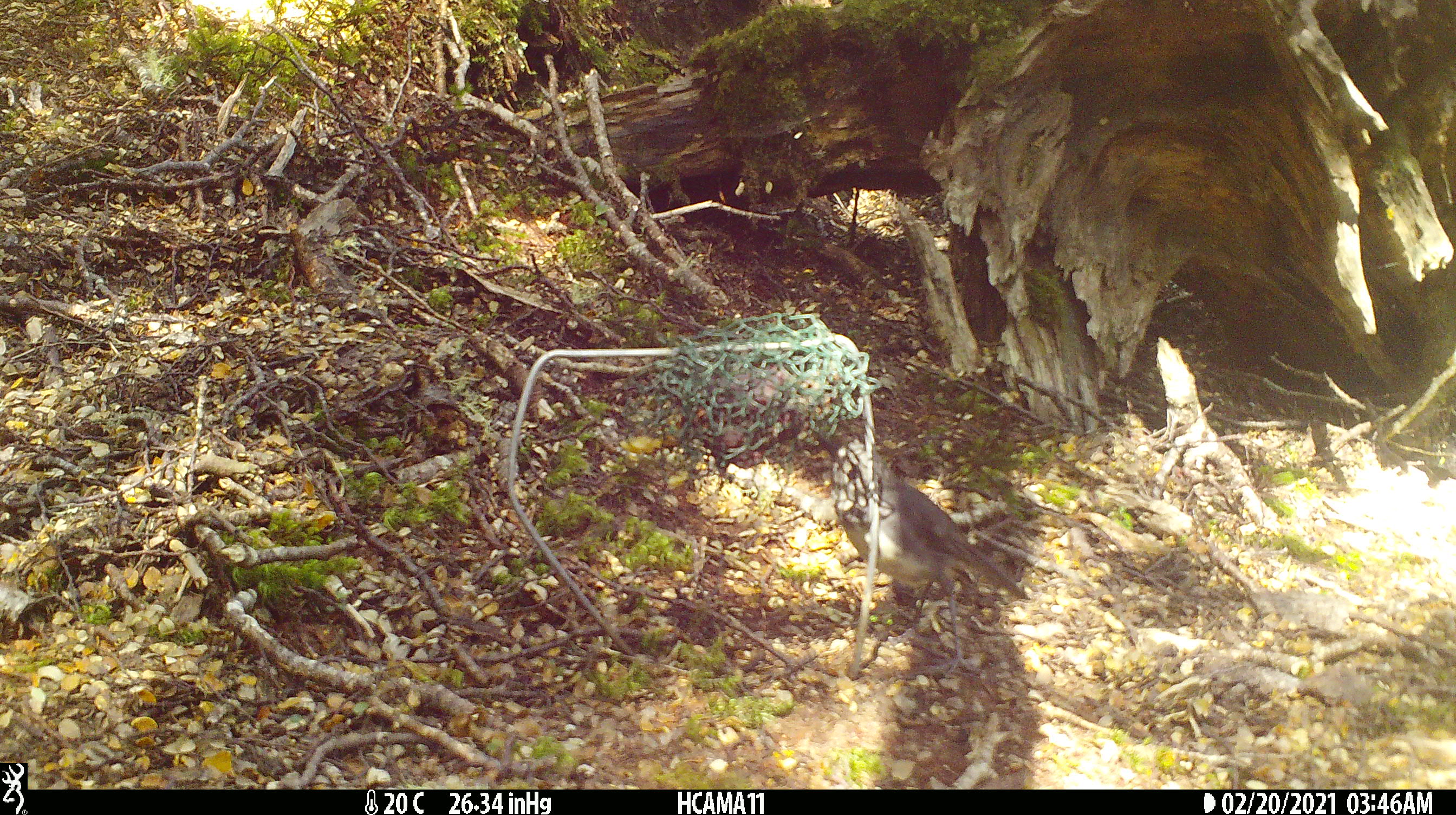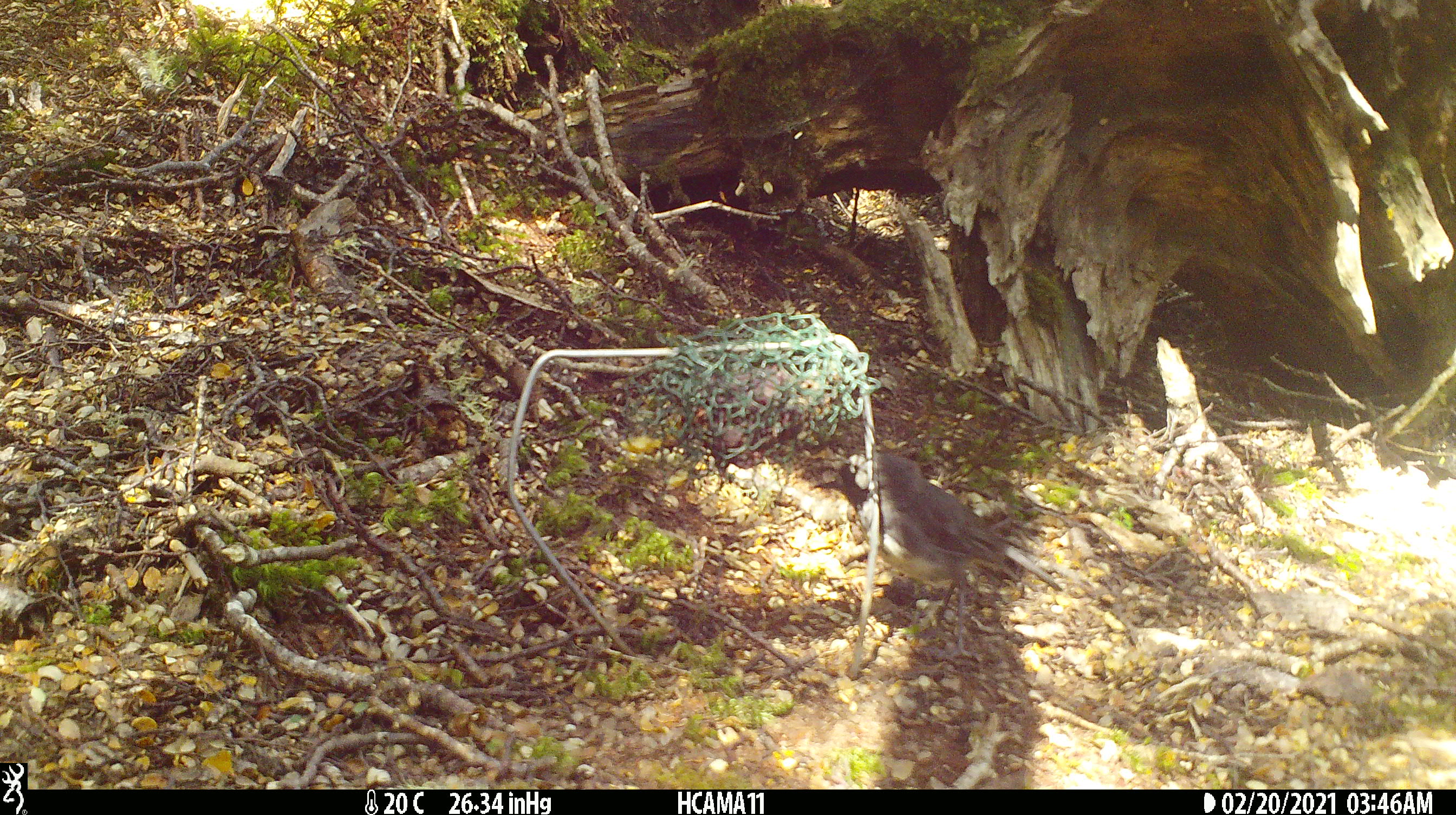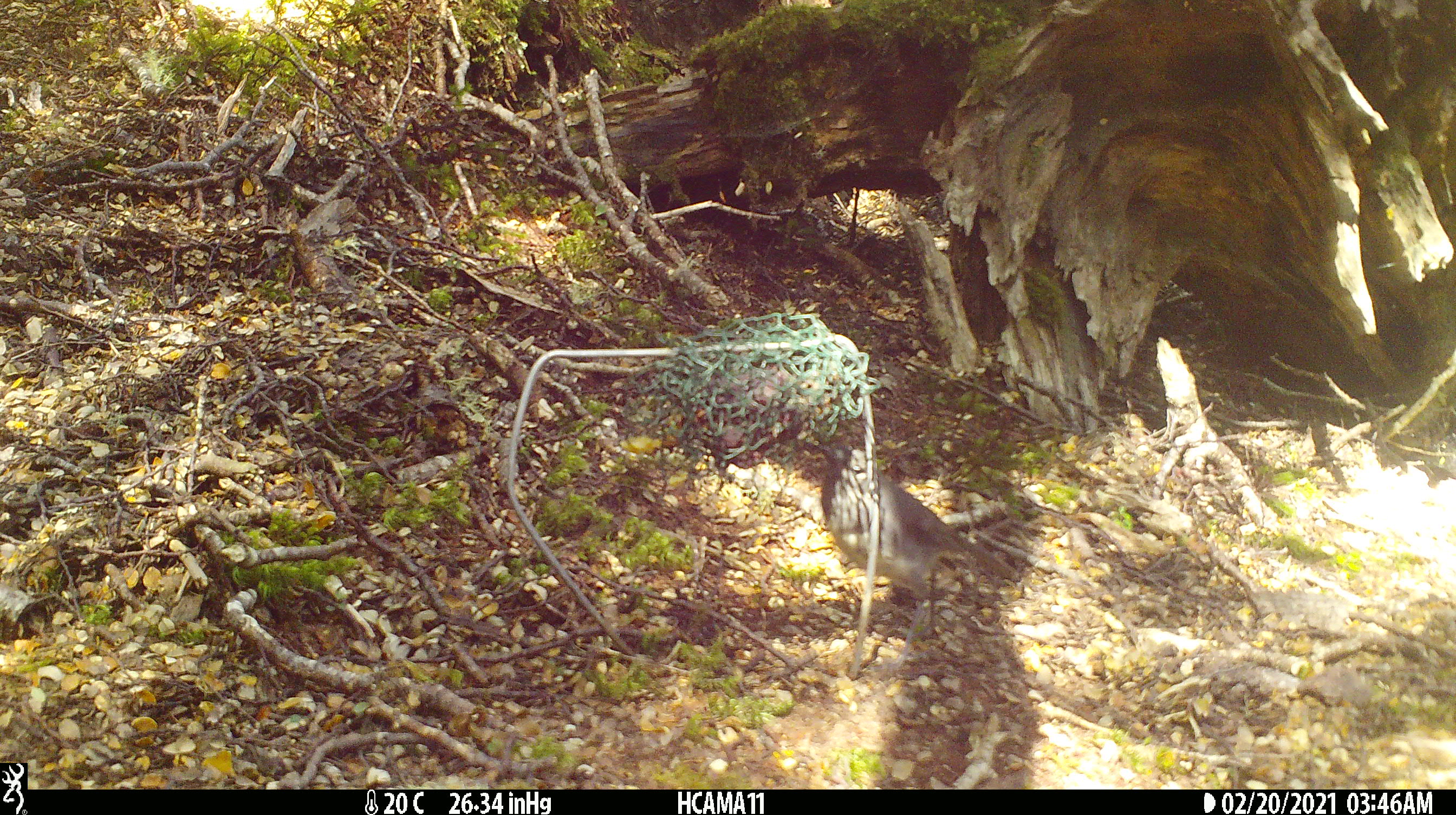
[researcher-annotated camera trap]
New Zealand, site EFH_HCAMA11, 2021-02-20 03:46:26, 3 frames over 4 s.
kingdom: Animalia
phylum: Chordata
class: Aves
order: Passeriformes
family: Petroicidae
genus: Petroica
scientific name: Petroica australis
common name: new zealand robin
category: robin